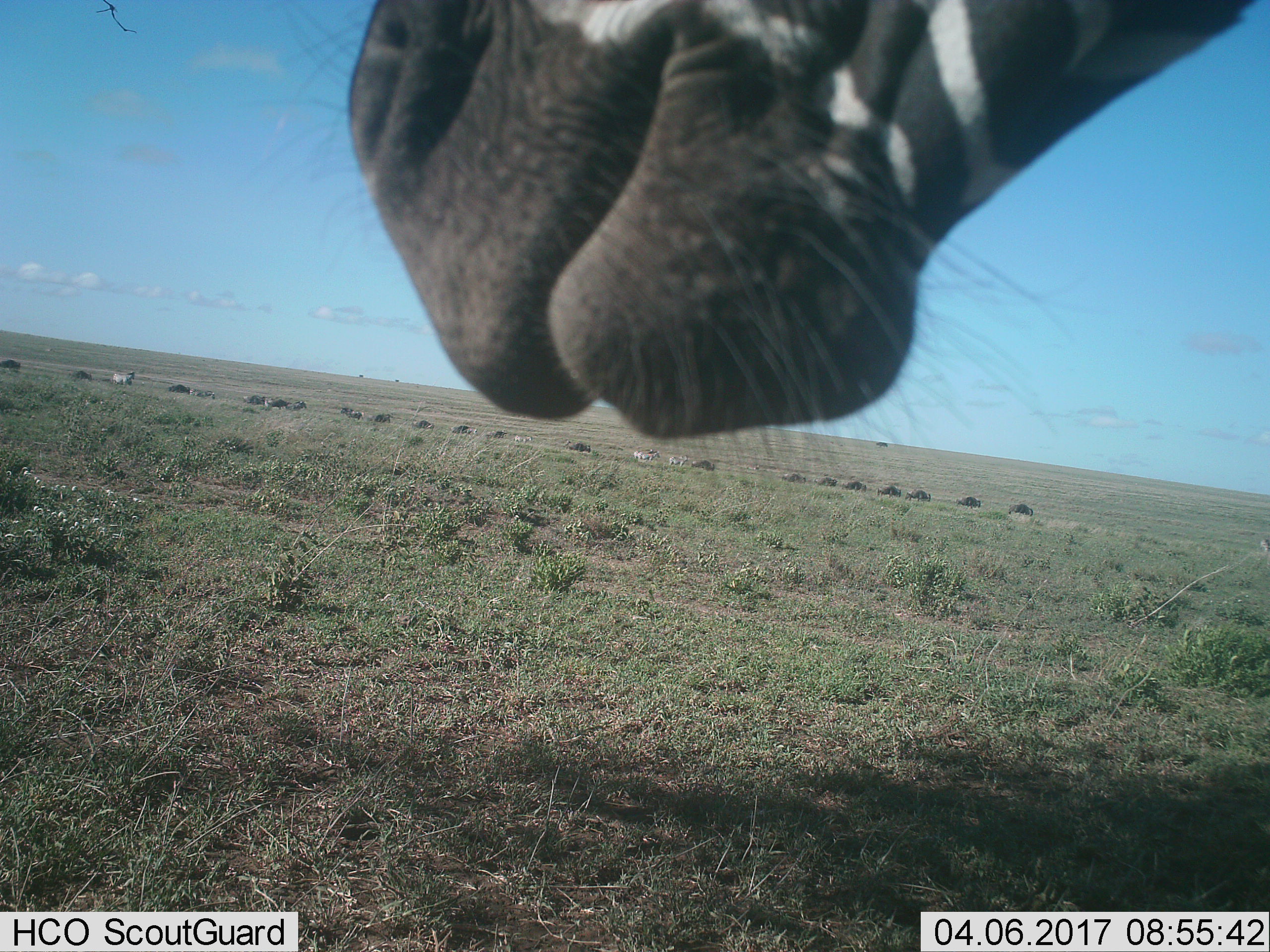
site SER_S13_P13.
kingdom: Animalia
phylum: Chordata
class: Mammalia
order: Perissodactyla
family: Equidae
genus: Equus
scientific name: Equus quagga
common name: plains zebra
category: zebraplains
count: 1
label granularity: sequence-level